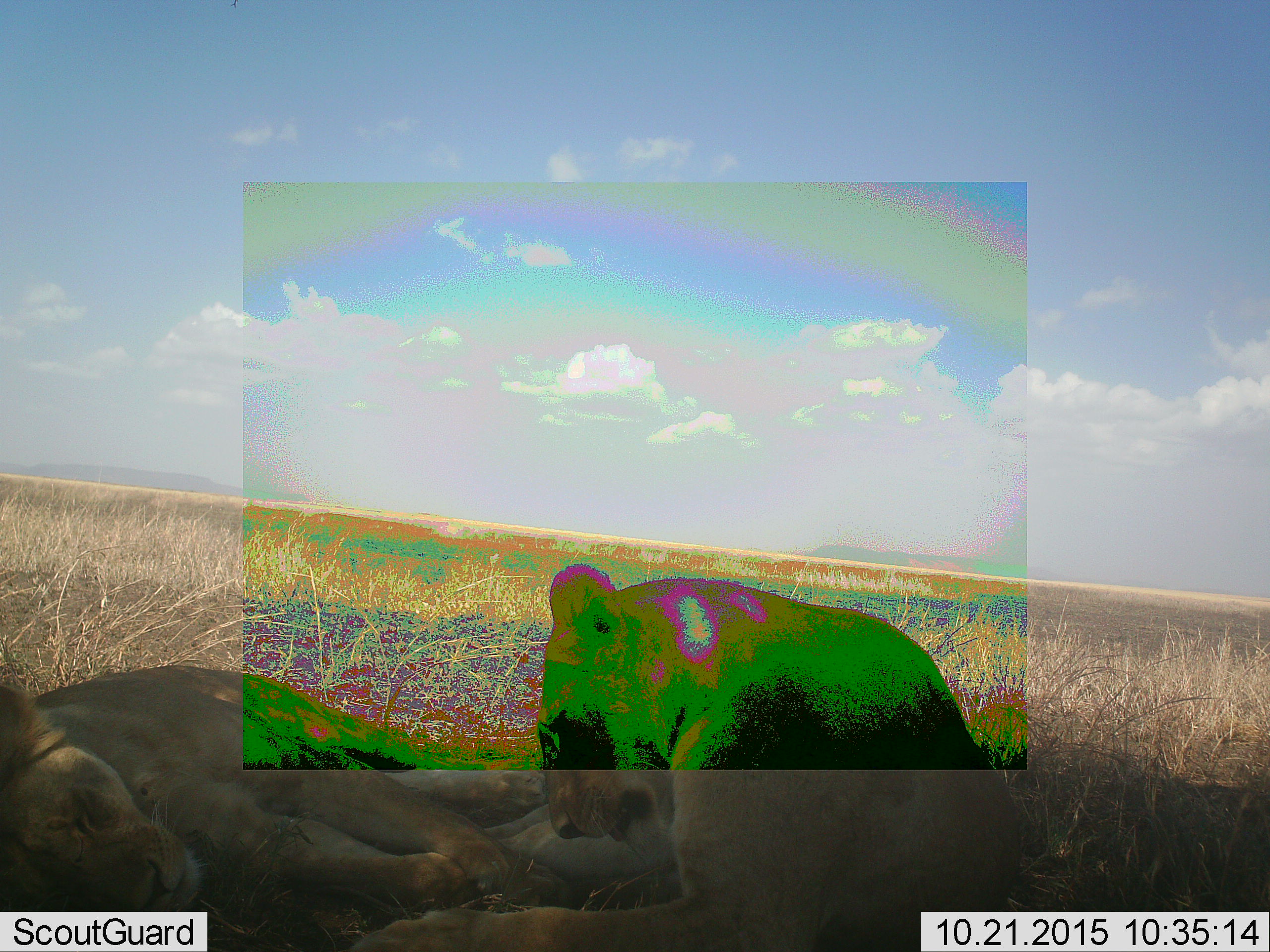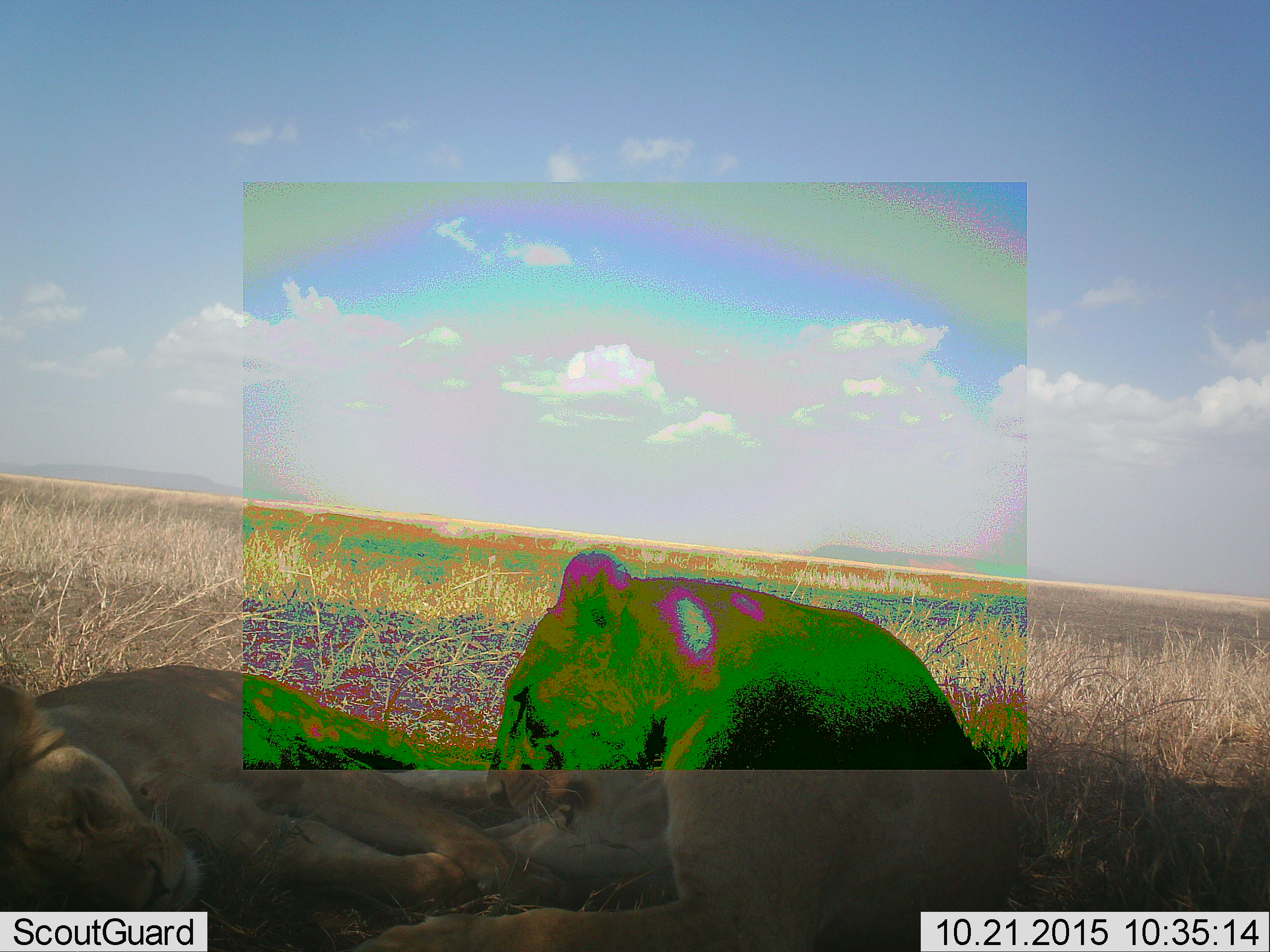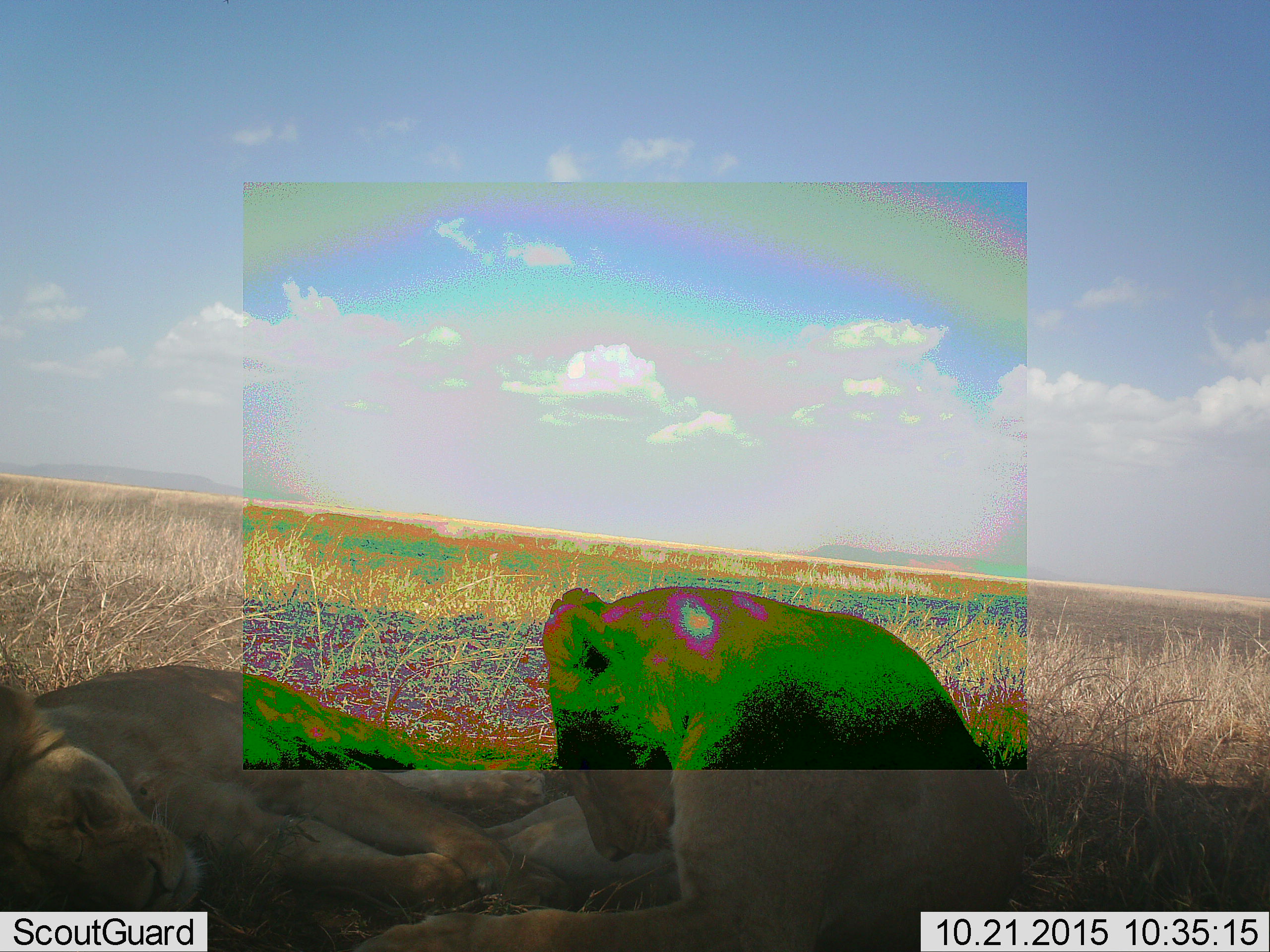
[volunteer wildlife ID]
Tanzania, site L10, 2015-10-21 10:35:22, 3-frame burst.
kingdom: Animalia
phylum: Chordata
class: Mammalia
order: Carnivora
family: Felidae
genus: Panthera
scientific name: Panthera leo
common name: lion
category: lionfemale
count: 2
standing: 0%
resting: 100%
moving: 11%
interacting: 11%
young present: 0%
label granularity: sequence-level